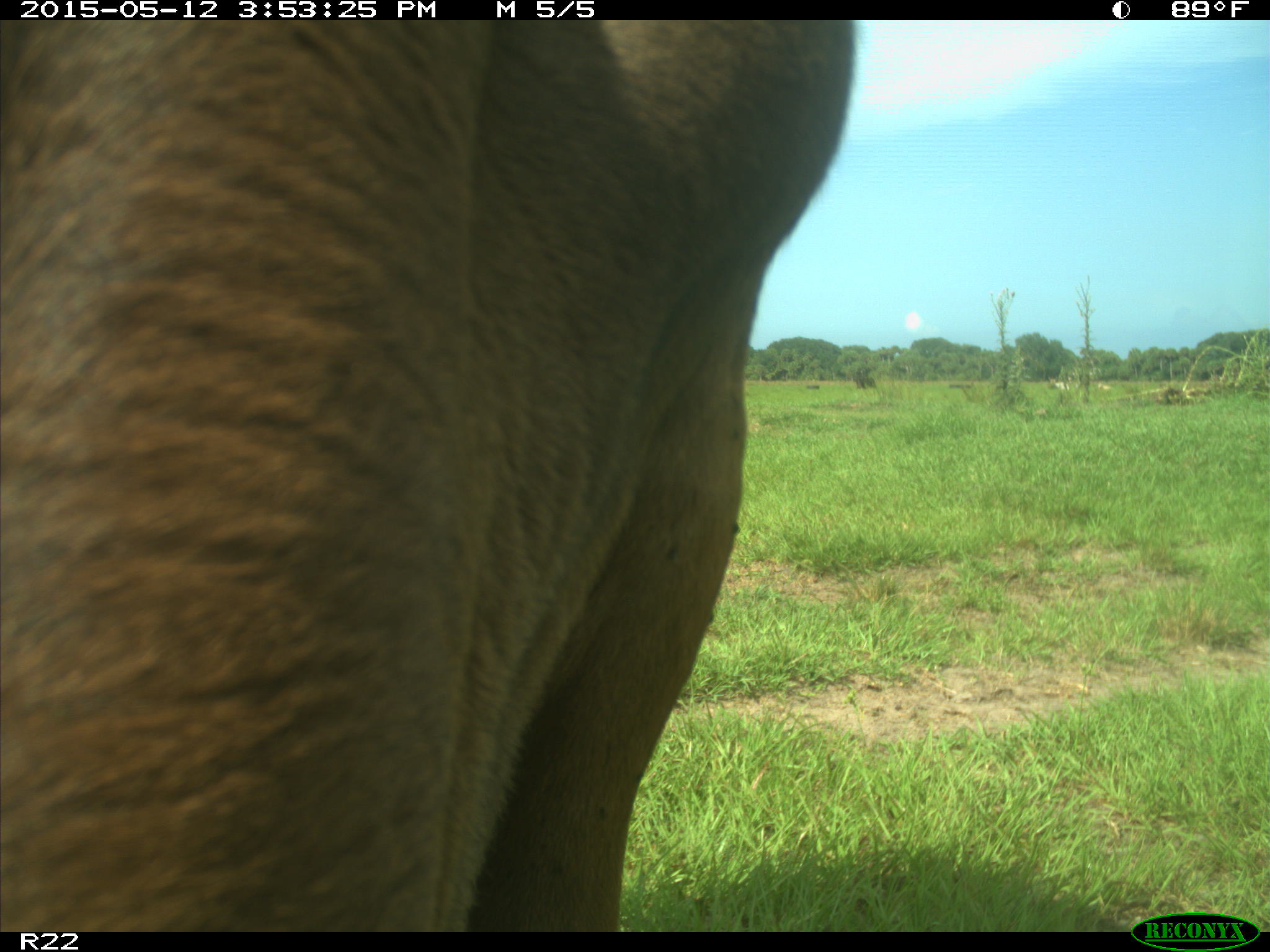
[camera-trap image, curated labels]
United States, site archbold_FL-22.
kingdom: Animalia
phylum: Chordata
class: Mammalia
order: Artiodactyla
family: Bovidae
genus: Bos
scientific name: Bos taurus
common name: domestic cow